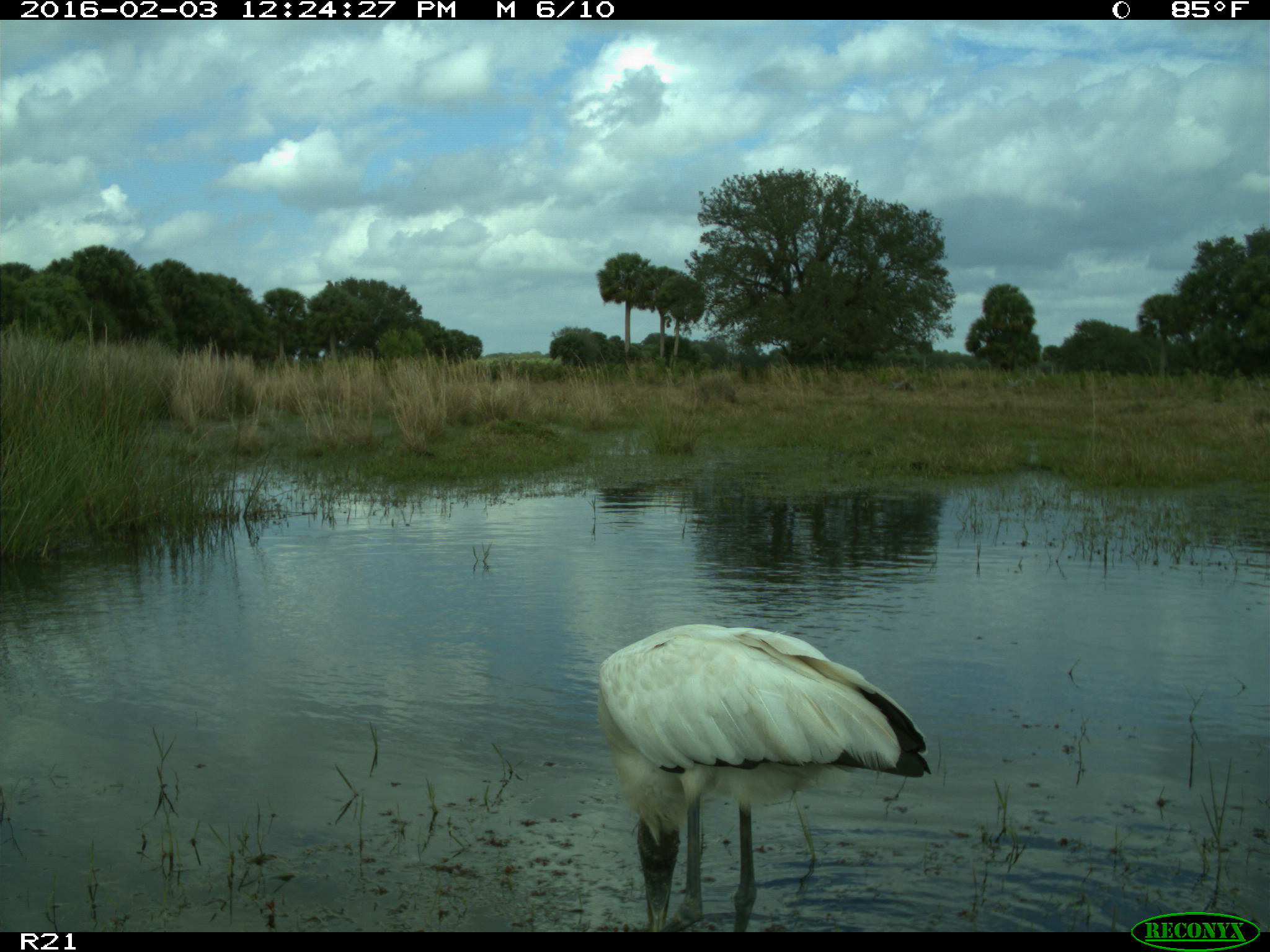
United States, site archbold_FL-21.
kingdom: Animalia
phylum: Chordata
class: Aves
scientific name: Aves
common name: birds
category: unidentified bird